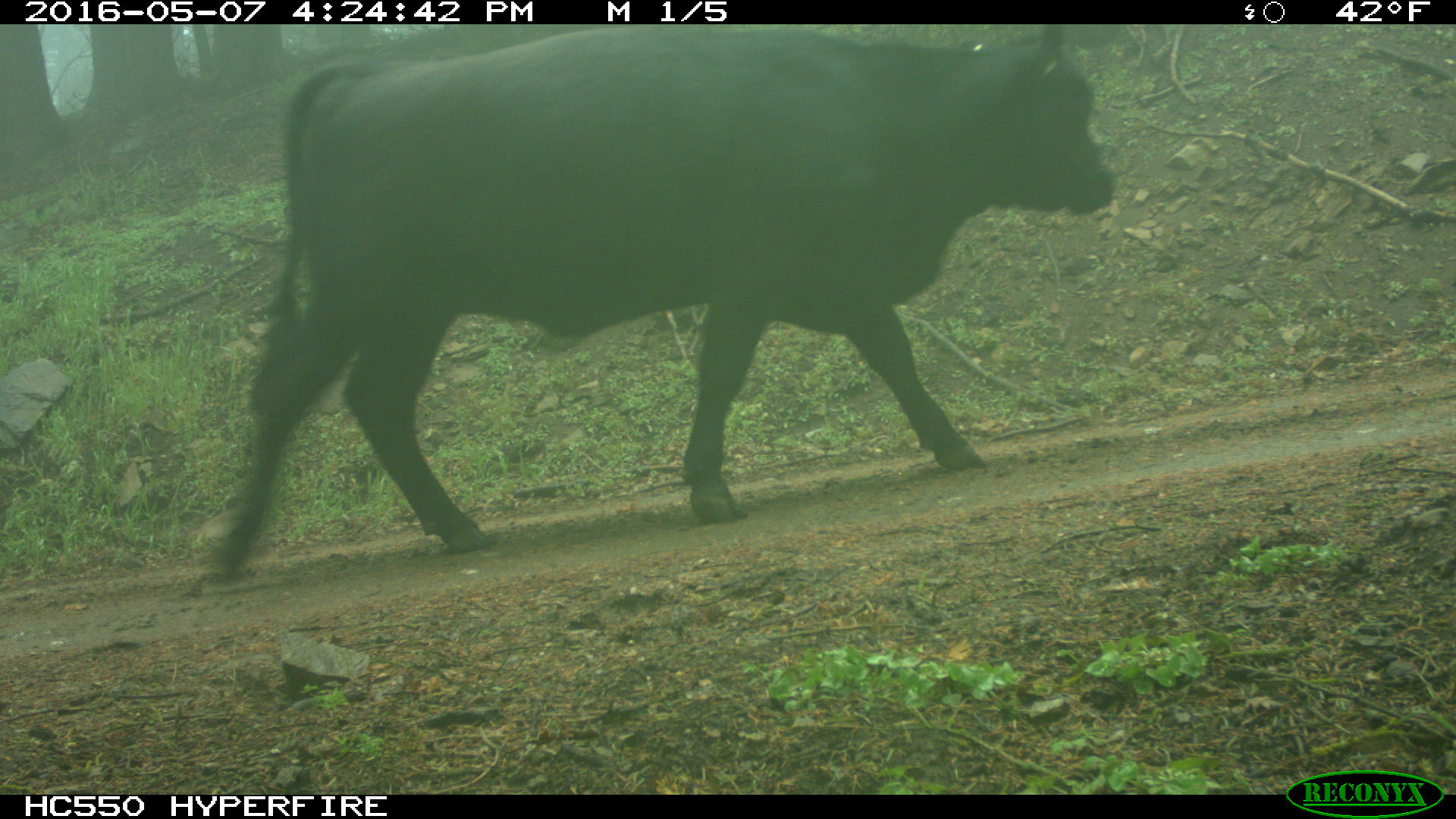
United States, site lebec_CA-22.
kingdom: Animalia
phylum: Chordata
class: Mammalia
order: Artiodactyla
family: Bovidae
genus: Bos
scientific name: Bos taurus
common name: domestic cow